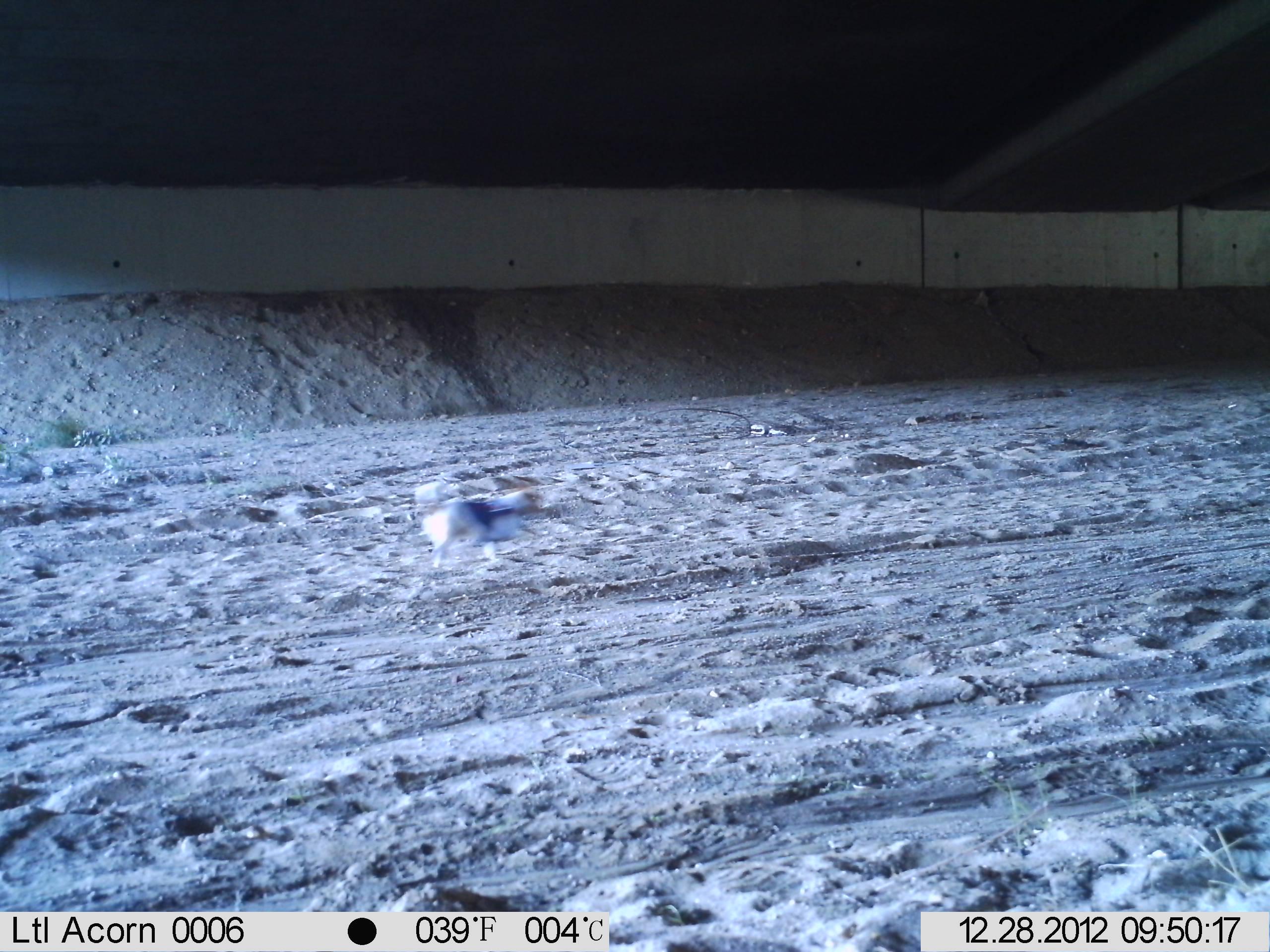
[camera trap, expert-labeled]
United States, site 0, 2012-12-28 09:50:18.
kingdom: Animalia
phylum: Chordata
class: Mammalia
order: Carnivora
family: Canidae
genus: Canis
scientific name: Canis familiaris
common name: domestic dog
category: dog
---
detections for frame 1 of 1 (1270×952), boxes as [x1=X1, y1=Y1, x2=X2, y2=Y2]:
dog: [x1=411, y1=473, x2=549, y2=579]